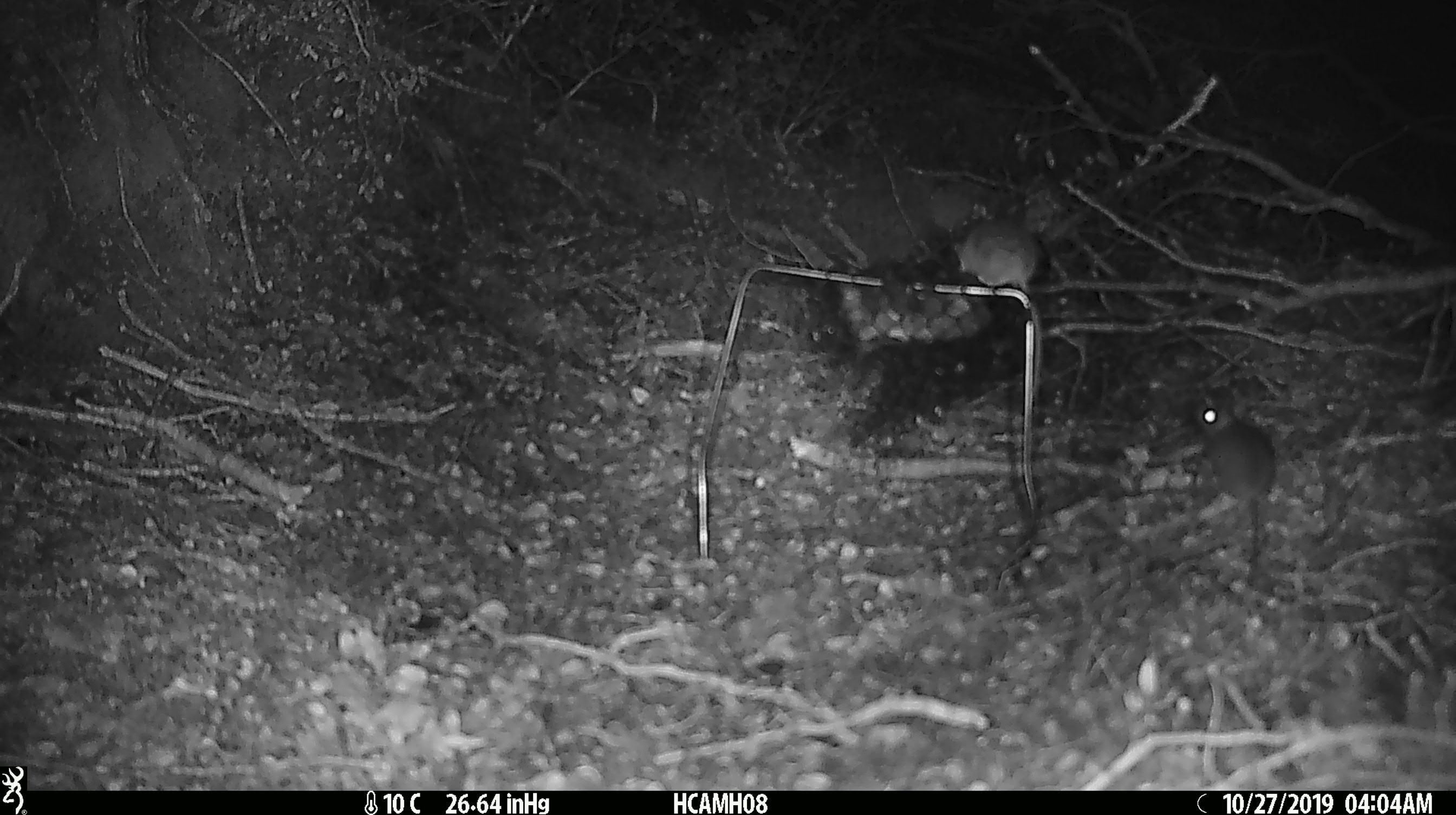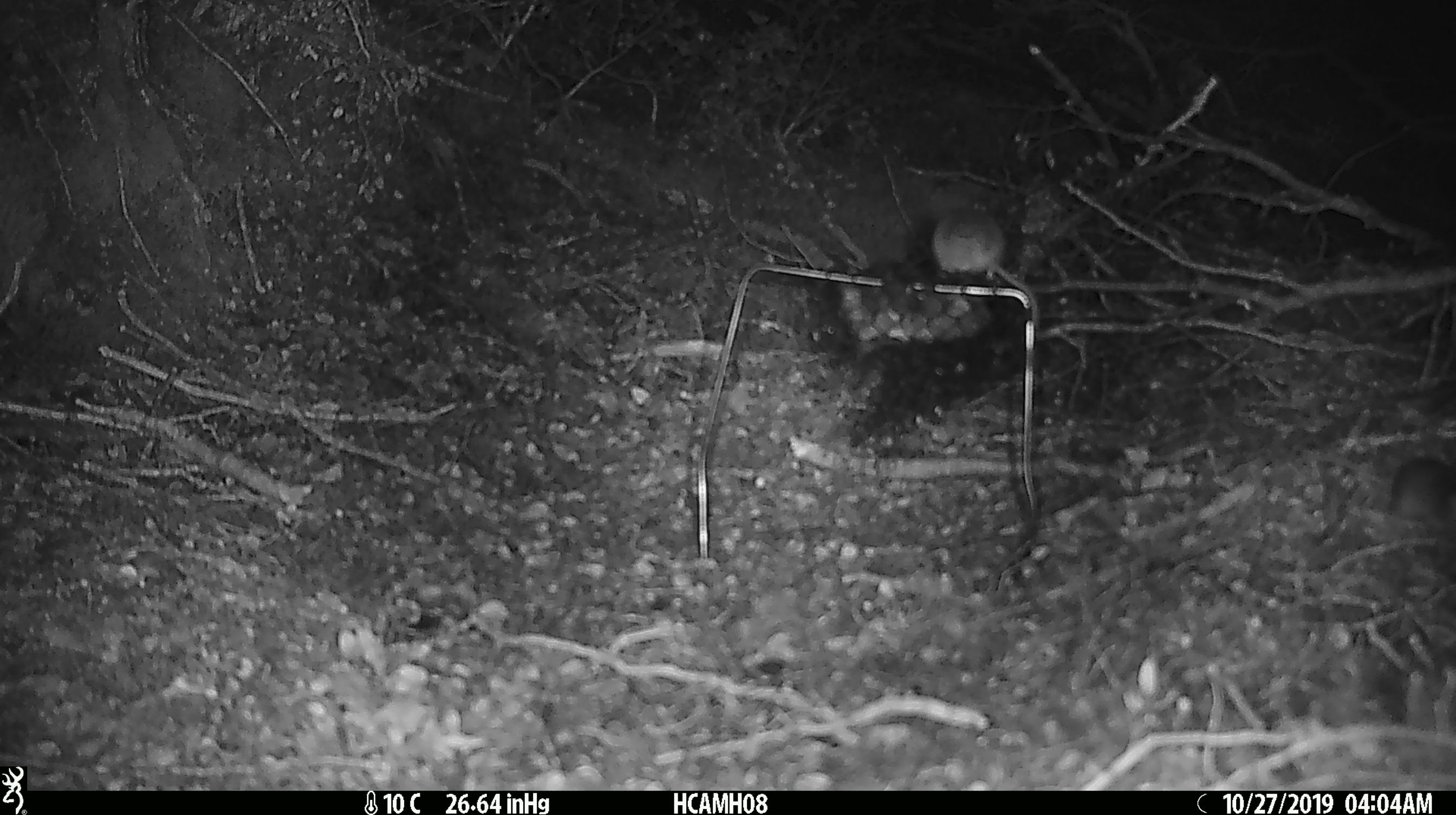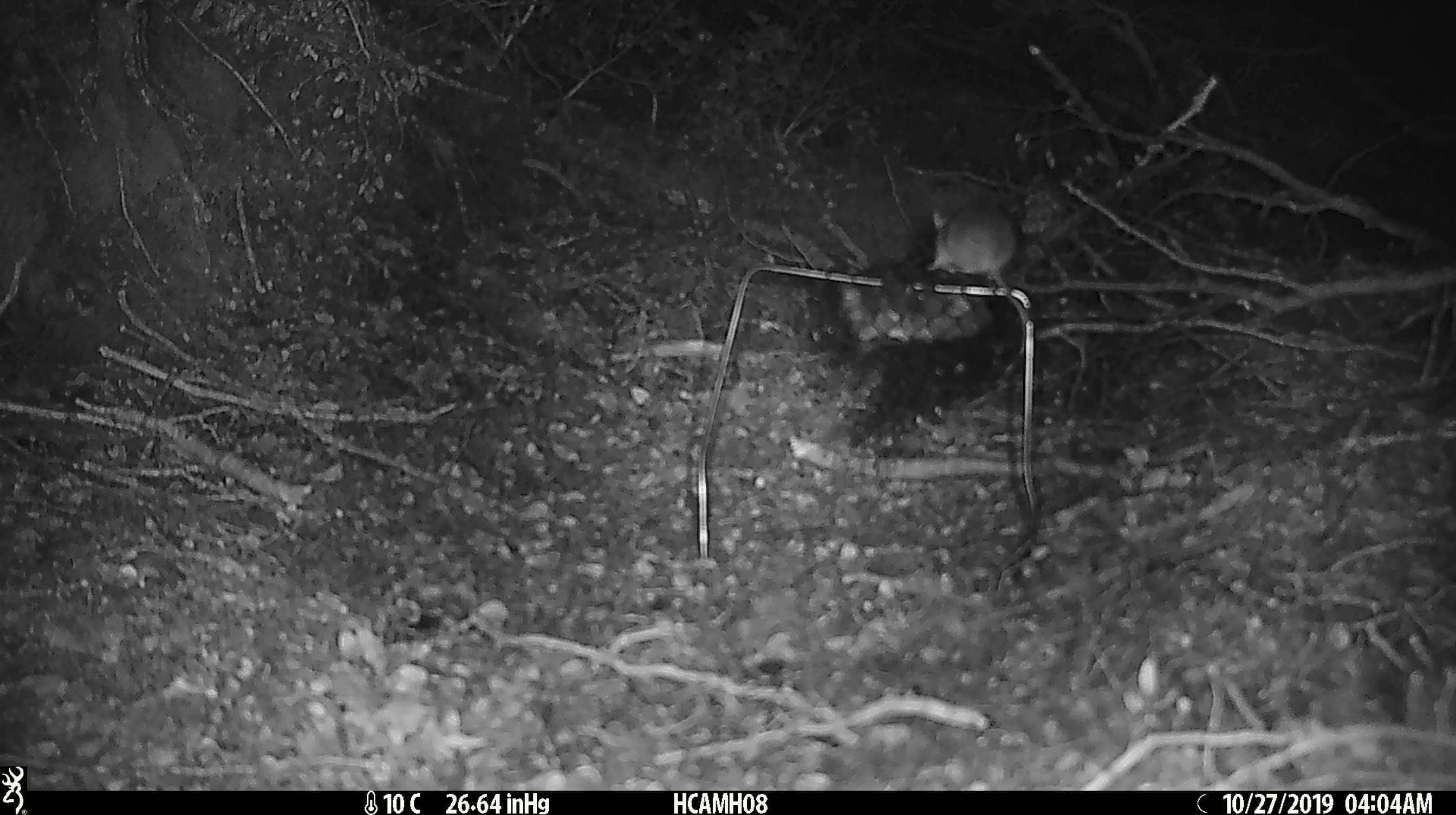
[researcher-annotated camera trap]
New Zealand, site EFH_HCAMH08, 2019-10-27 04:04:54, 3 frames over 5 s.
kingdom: Animalia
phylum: Chordata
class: Mammalia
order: Rodentia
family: Muridae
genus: Mus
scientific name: Mus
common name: mouse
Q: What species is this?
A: Mouse (Mus).